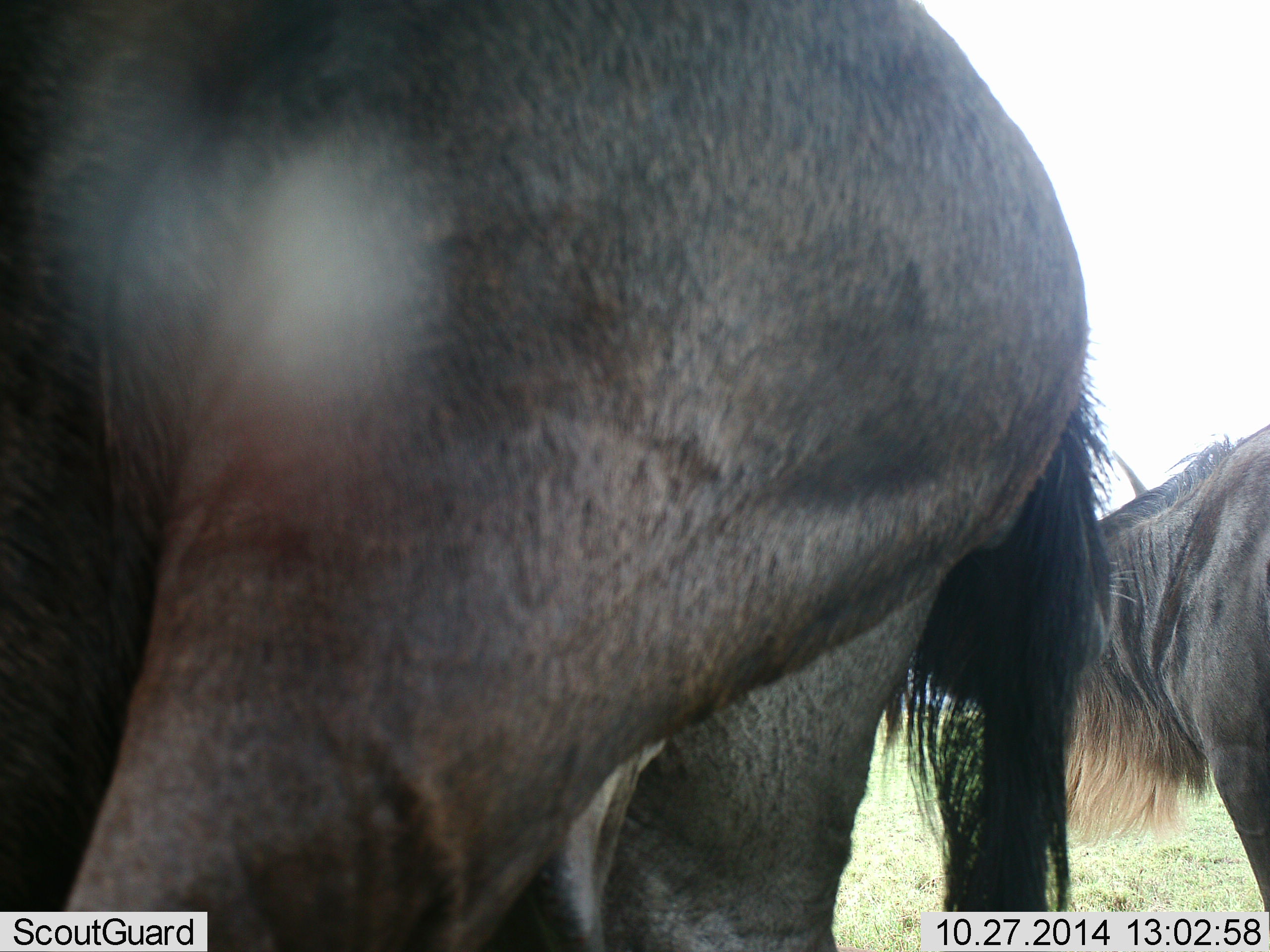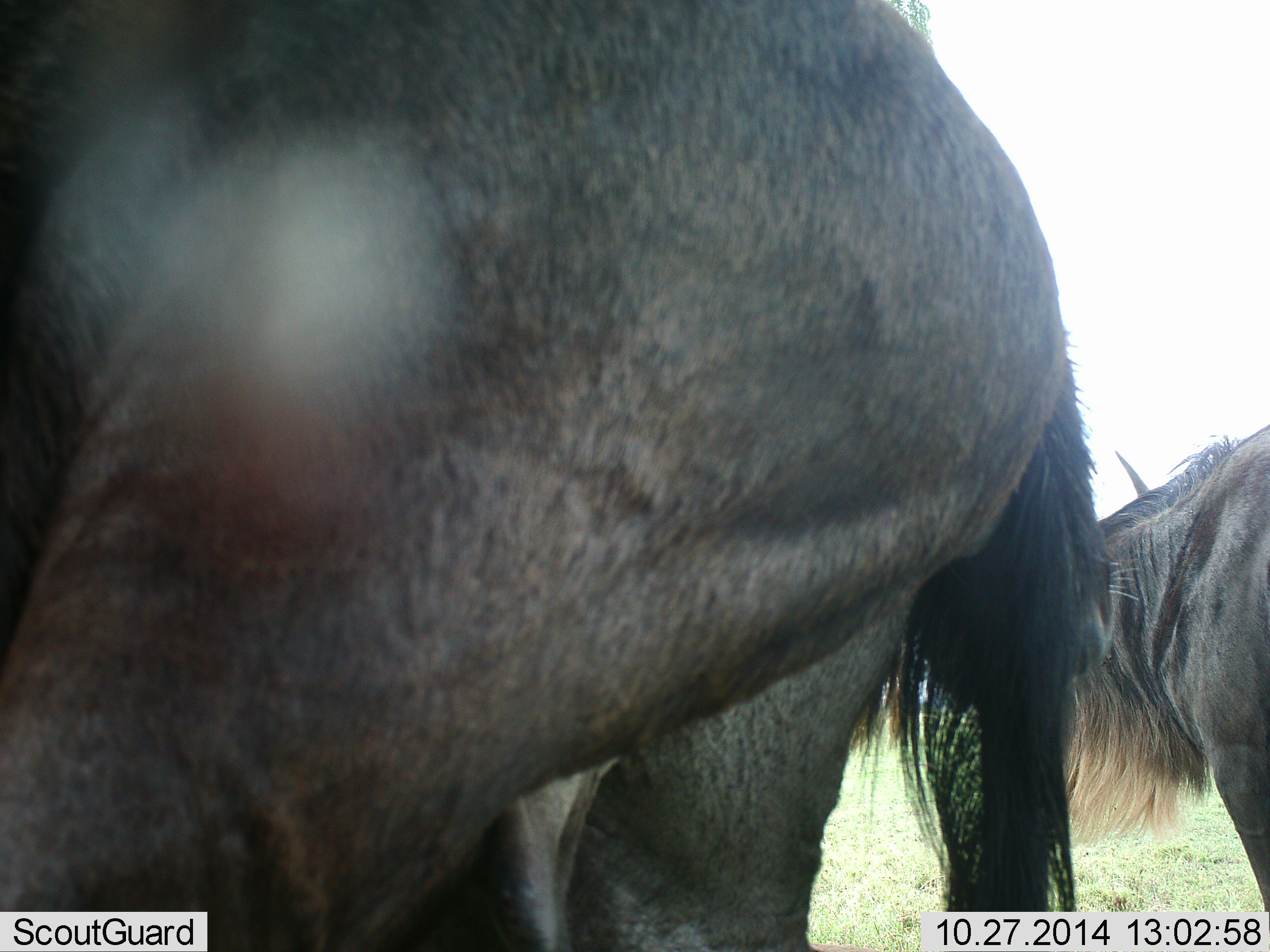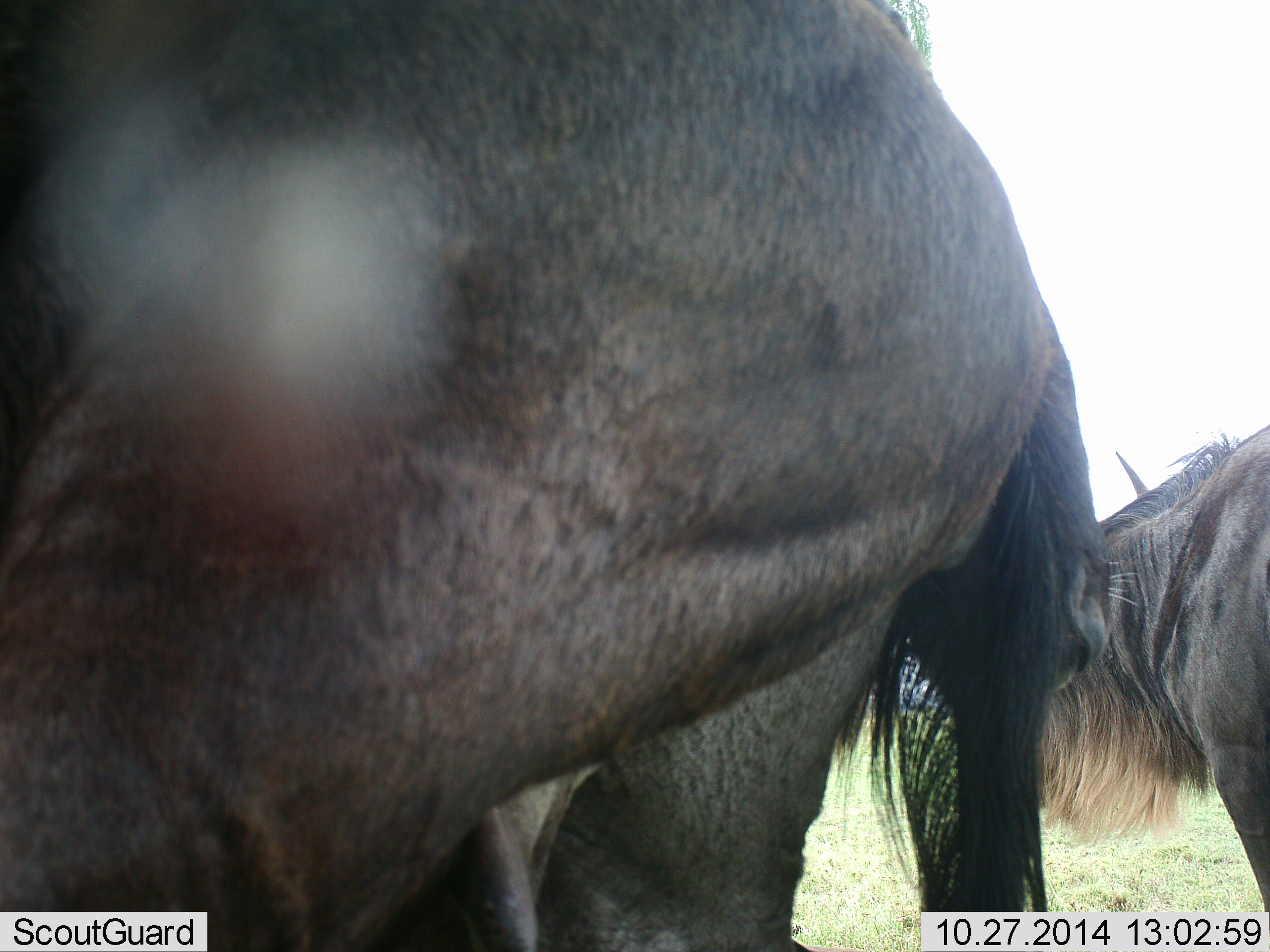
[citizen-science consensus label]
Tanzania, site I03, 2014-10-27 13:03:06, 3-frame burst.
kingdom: Animalia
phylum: Chordata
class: Mammalia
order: Artiodactyla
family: Bovidae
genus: Connochaetes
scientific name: Connochaetes taurinus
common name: blue wildebeest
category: wildebeest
Wildebeest (blue wildebeest) (Connochaetes taurinus), count 2. Behavior (volunteer vote fractions): standing 90%, resting 0%, moving 10%, interacting 0%. Young present (vote fraction): 0%. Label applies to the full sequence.